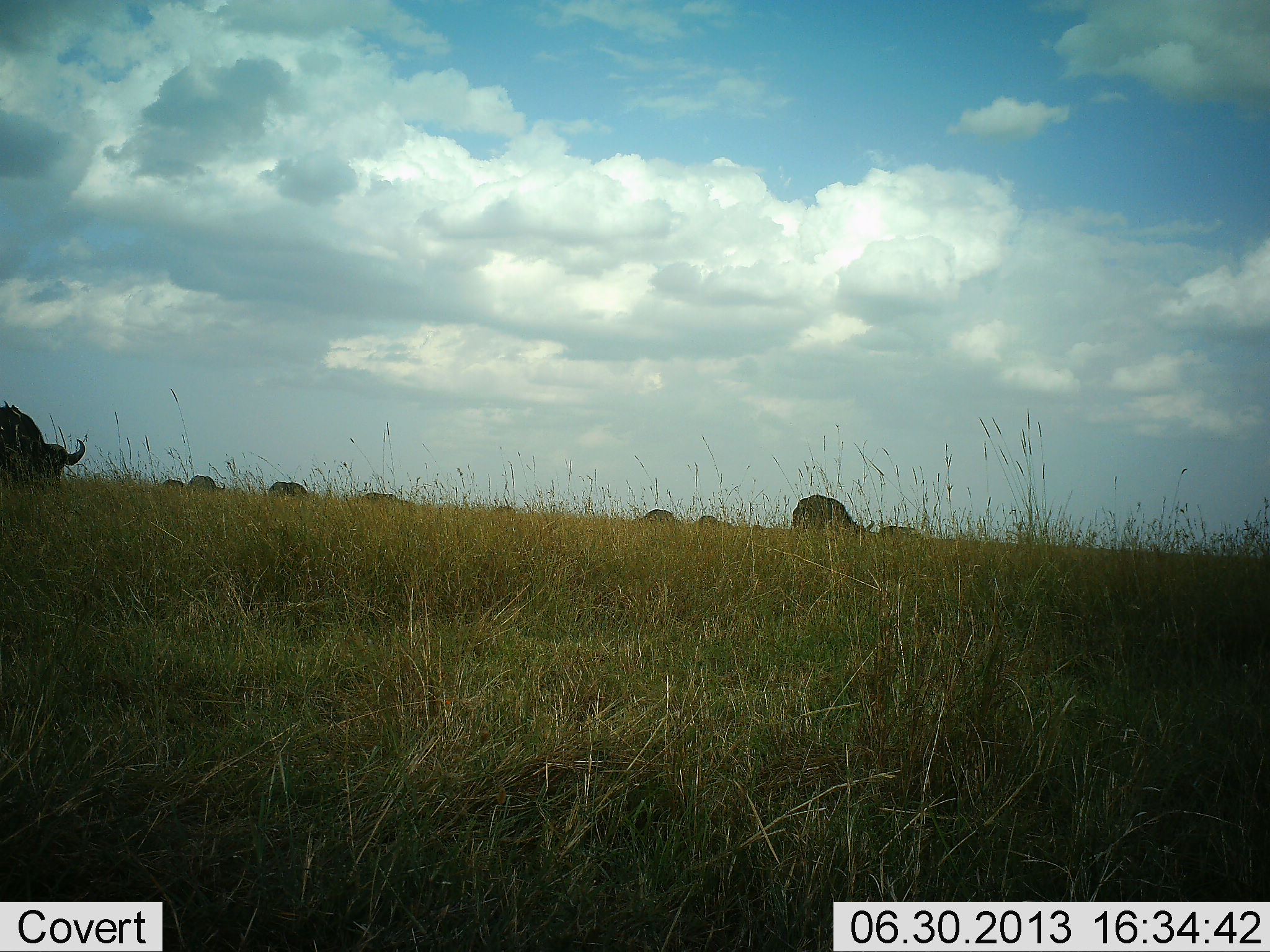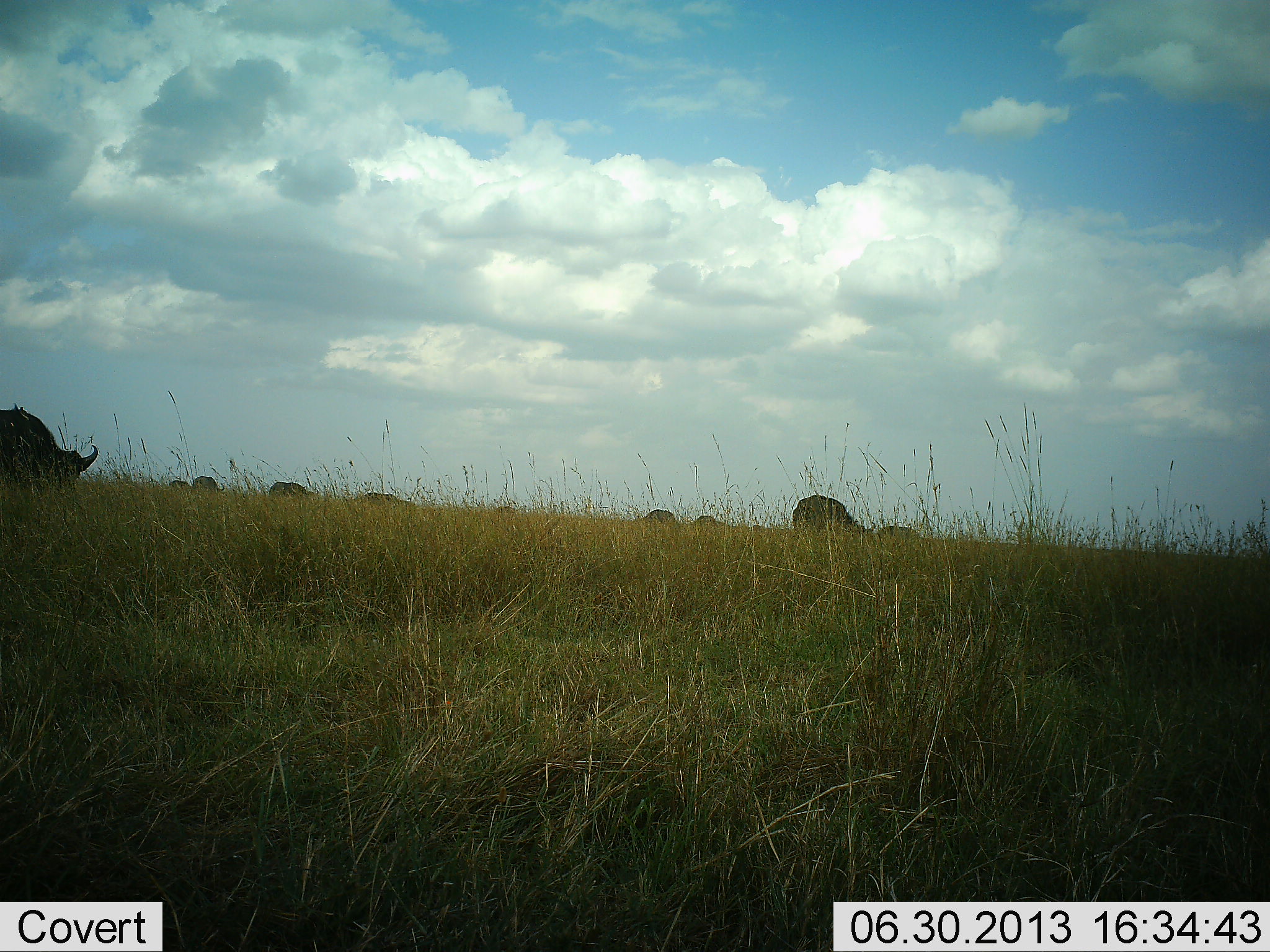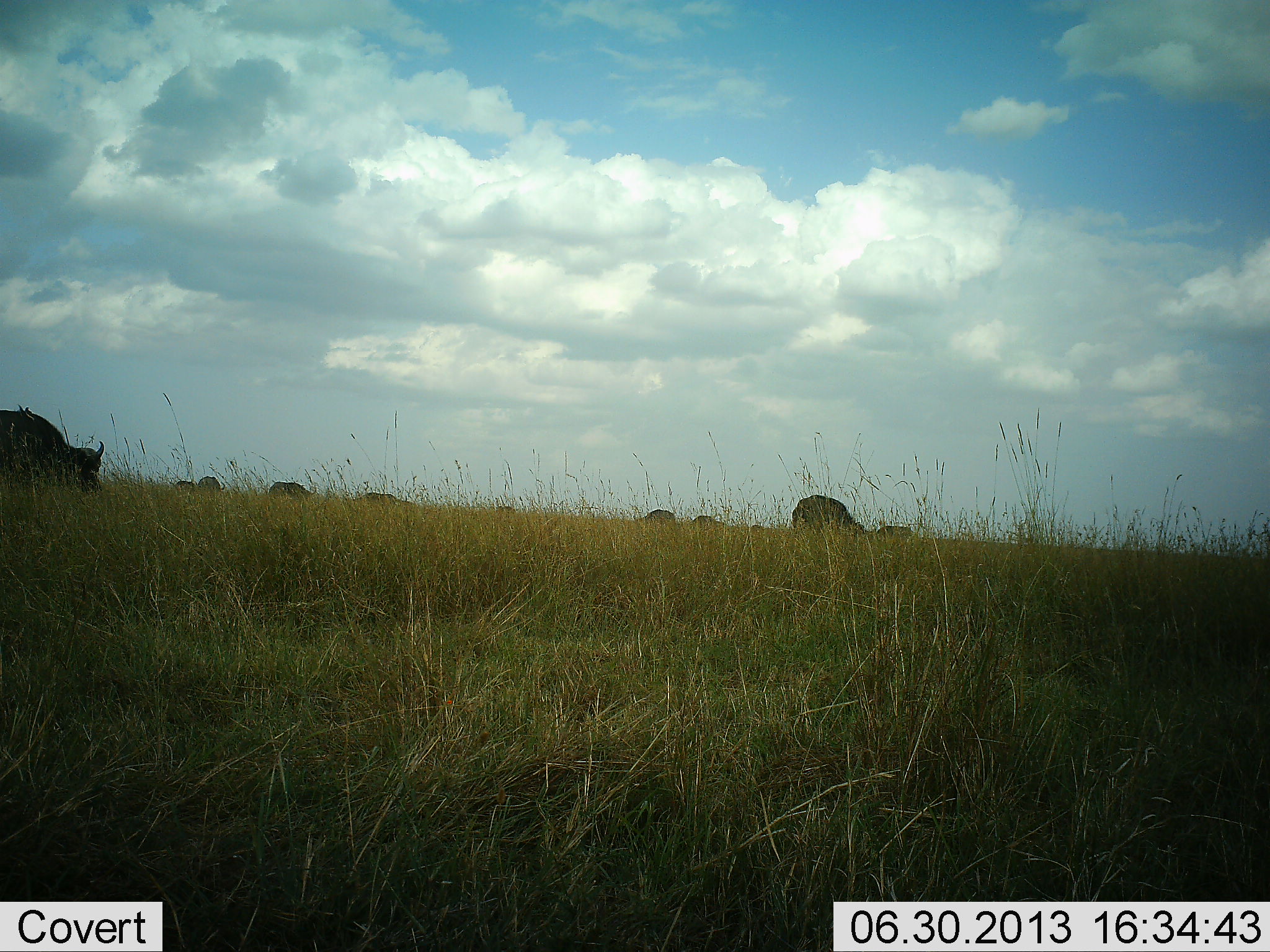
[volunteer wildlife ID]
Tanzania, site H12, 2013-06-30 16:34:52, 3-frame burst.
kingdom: Animalia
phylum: Chordata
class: Mammalia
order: Artiodactyla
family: Bovidae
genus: Syncerus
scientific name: Syncerus caffer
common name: cape buffalo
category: buffalo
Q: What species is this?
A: Buffalo (cape buffalo) (Syncerus caffer).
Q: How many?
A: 10.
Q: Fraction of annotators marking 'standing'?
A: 30%.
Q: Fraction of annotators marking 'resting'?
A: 0%.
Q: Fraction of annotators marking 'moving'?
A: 50%.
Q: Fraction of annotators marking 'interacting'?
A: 0%.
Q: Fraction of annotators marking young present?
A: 0%.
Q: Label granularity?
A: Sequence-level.